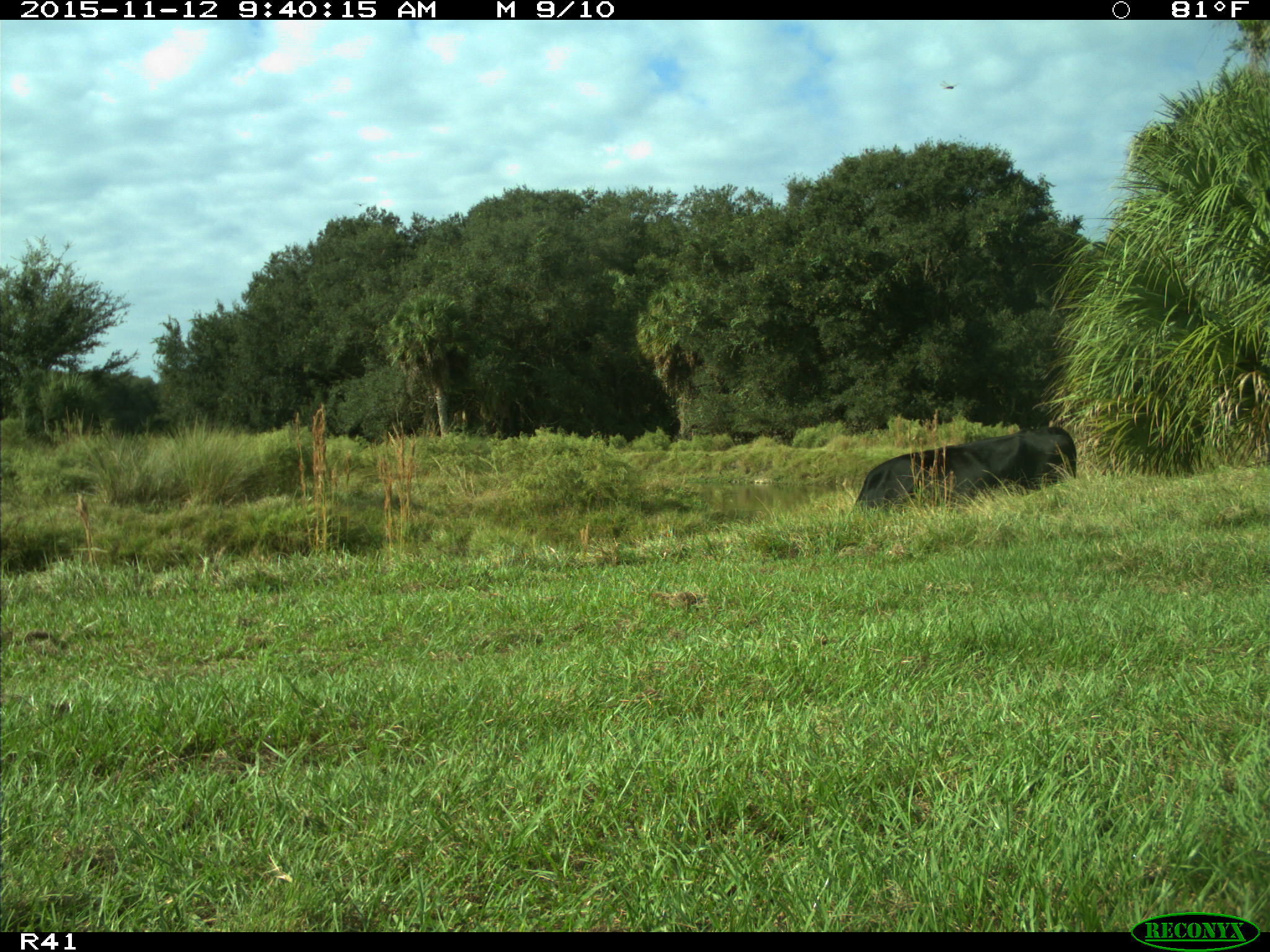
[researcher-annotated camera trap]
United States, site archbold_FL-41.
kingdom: Animalia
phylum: Chordata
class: Mammalia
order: Artiodactyla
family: Bovidae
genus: Bos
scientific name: Bos taurus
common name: domestic cow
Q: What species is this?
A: Bos taurus (domestic cow).